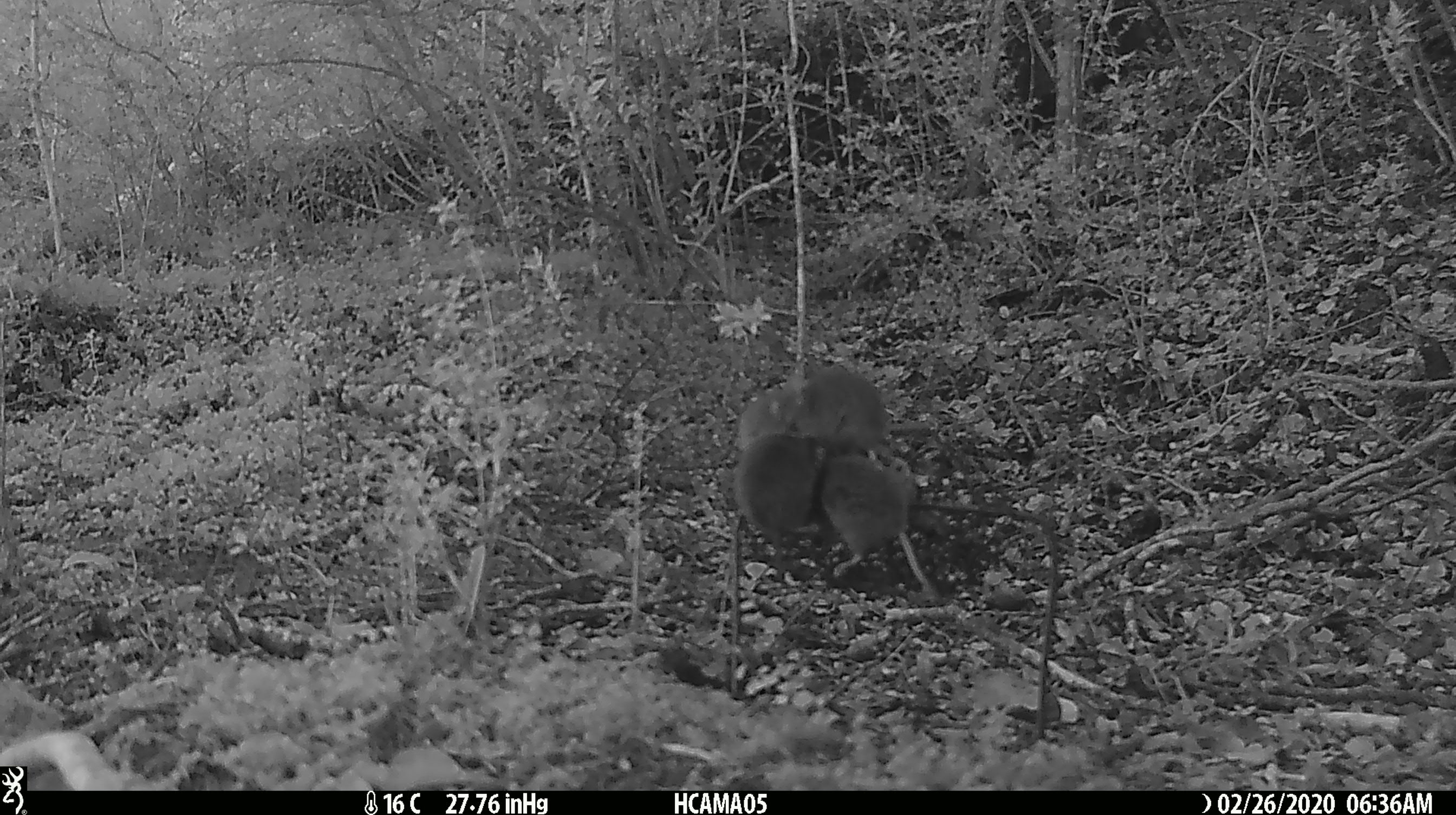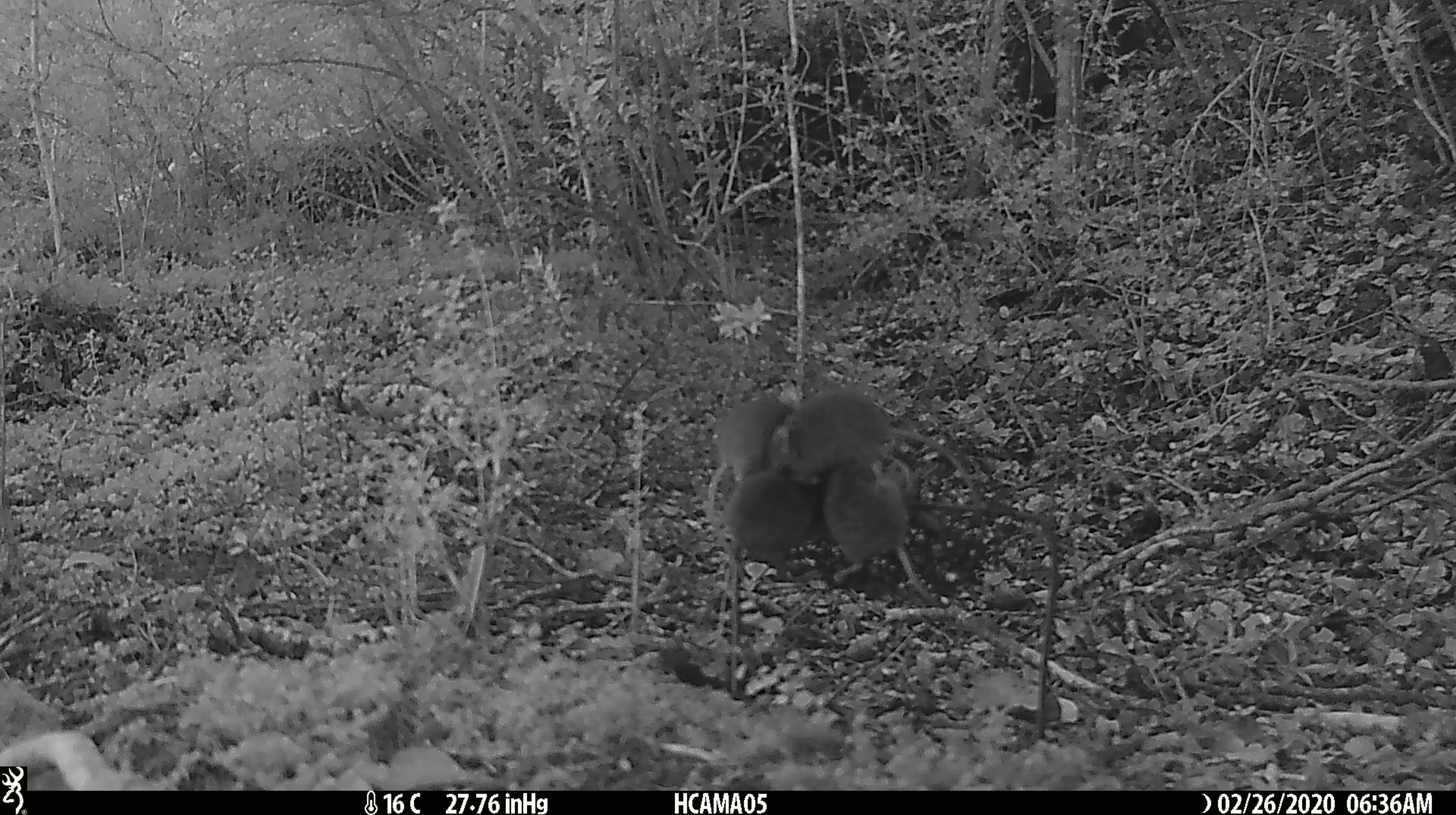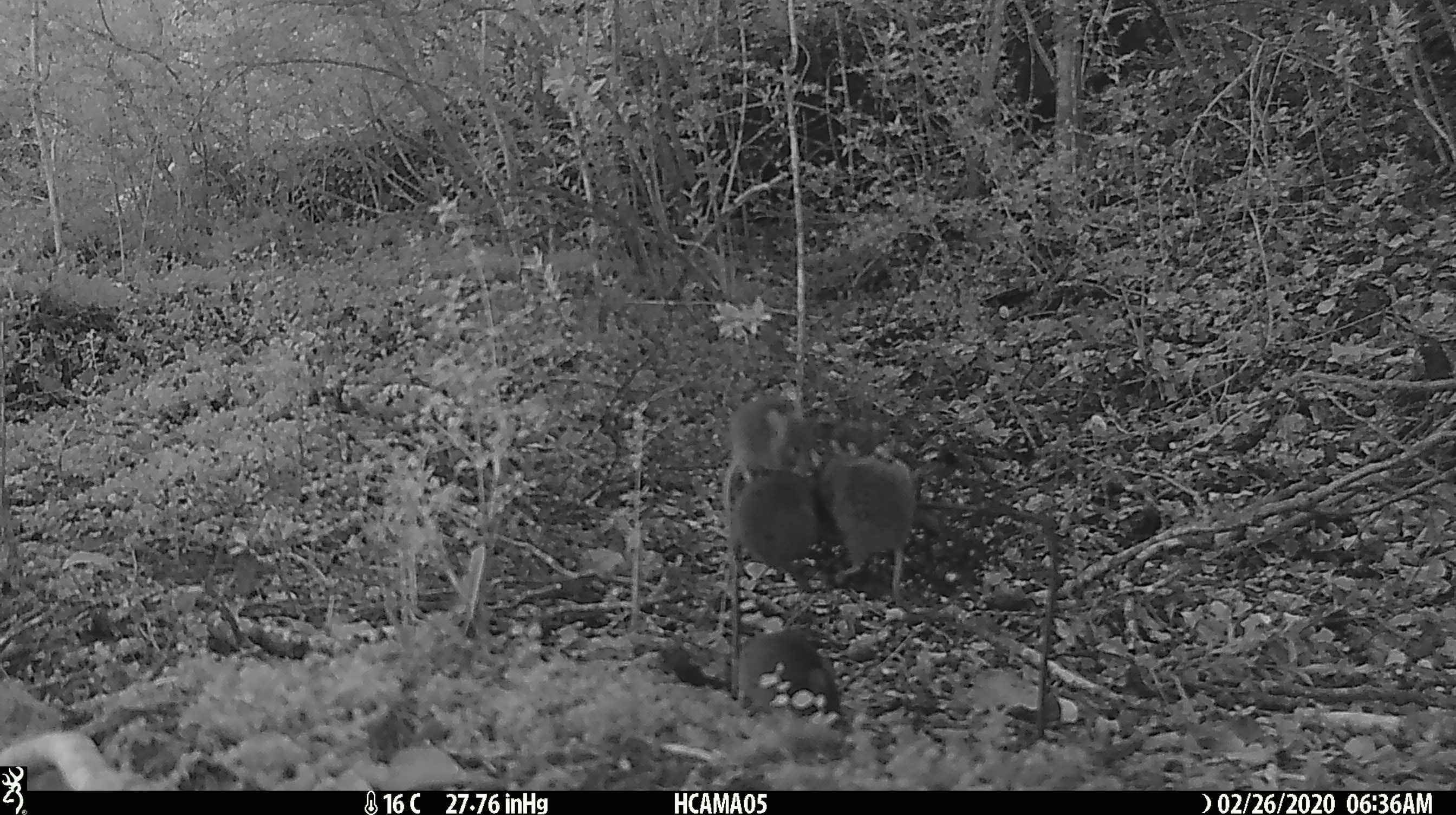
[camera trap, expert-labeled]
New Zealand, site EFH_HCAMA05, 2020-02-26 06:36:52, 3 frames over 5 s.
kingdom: Animalia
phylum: Chordata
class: Mammalia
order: Rodentia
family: Muridae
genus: Mus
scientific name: Mus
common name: mouse